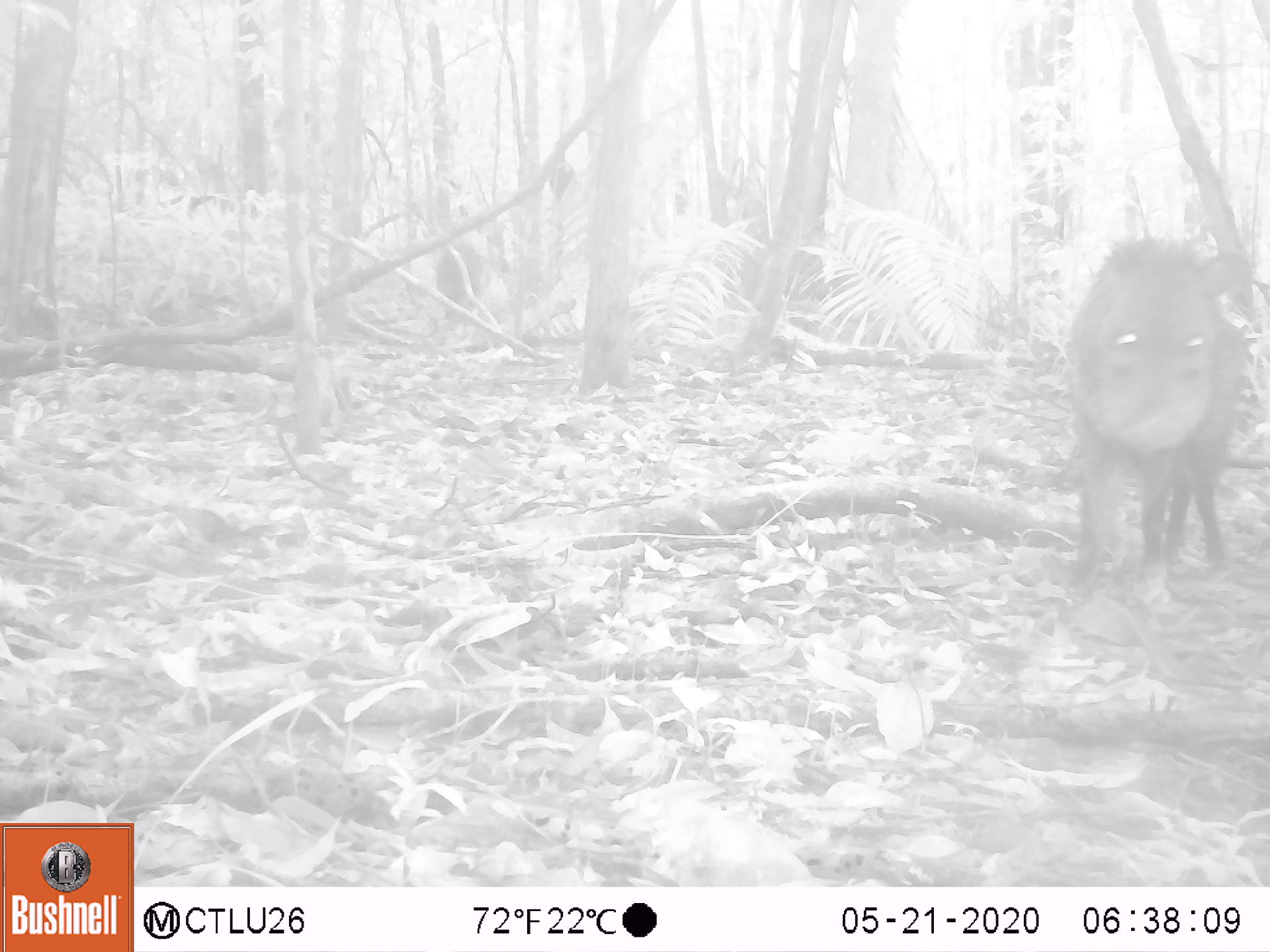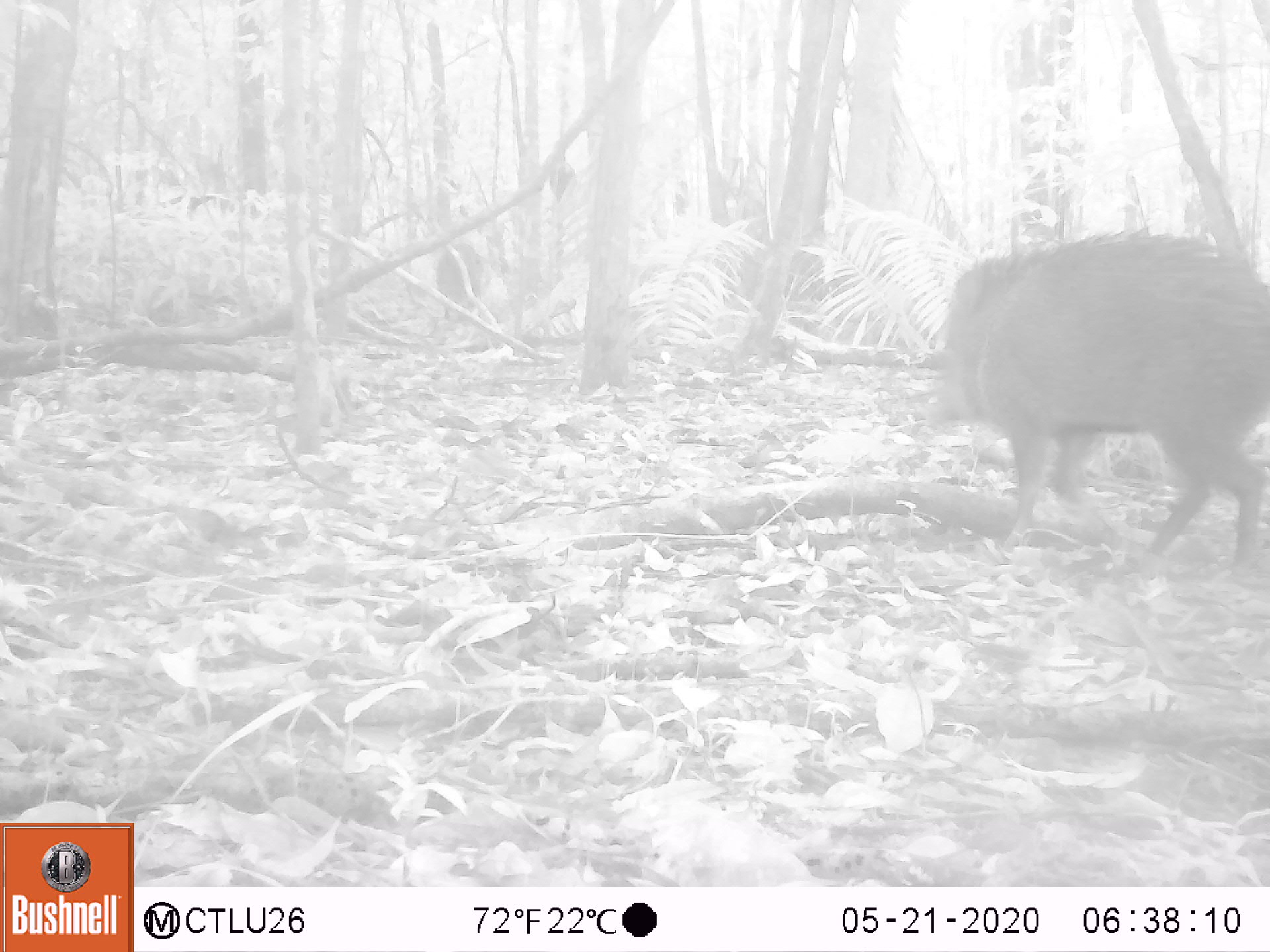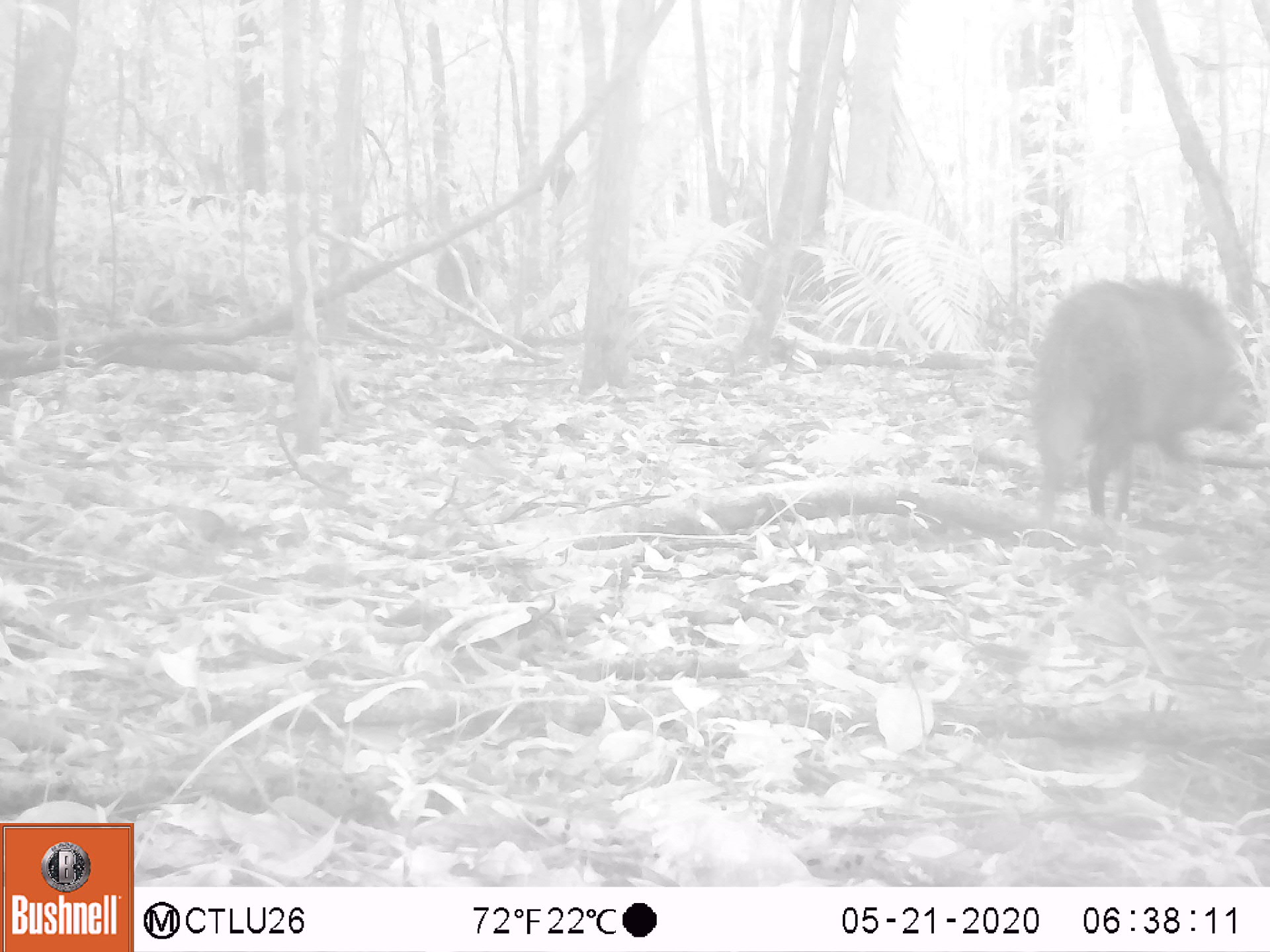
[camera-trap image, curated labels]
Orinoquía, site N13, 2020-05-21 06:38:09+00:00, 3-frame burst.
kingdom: Animalia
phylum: Chordata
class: Mammalia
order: Artiodactyla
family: Tayassuidae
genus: Pecari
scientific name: Pecari tajacu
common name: collared peccary